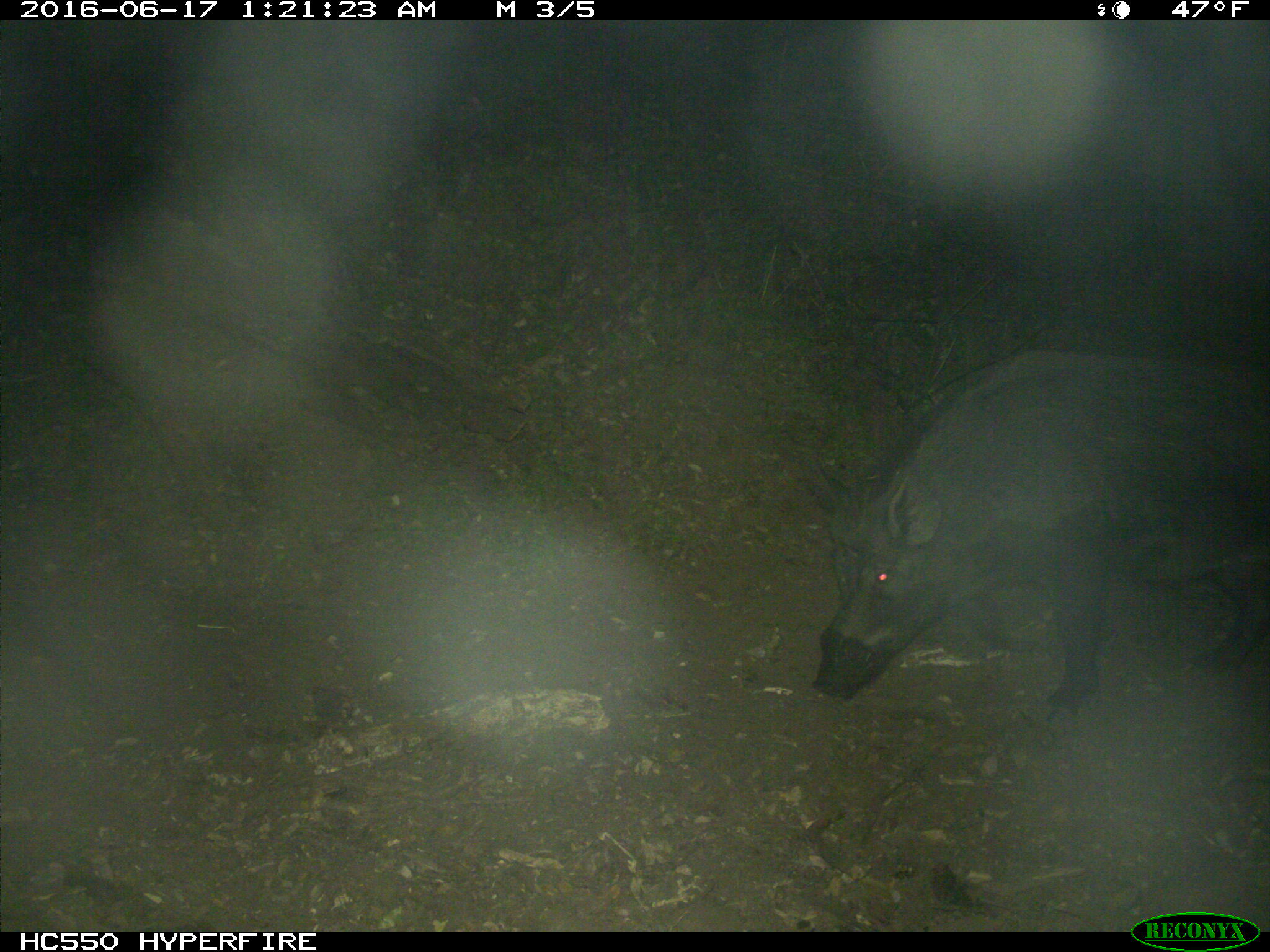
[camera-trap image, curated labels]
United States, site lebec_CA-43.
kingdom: Animalia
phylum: Chordata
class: Mammalia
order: Artiodactyla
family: Suidae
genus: Sus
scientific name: Sus scrofa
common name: wild boar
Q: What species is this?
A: Sus scrofa (wild boar).